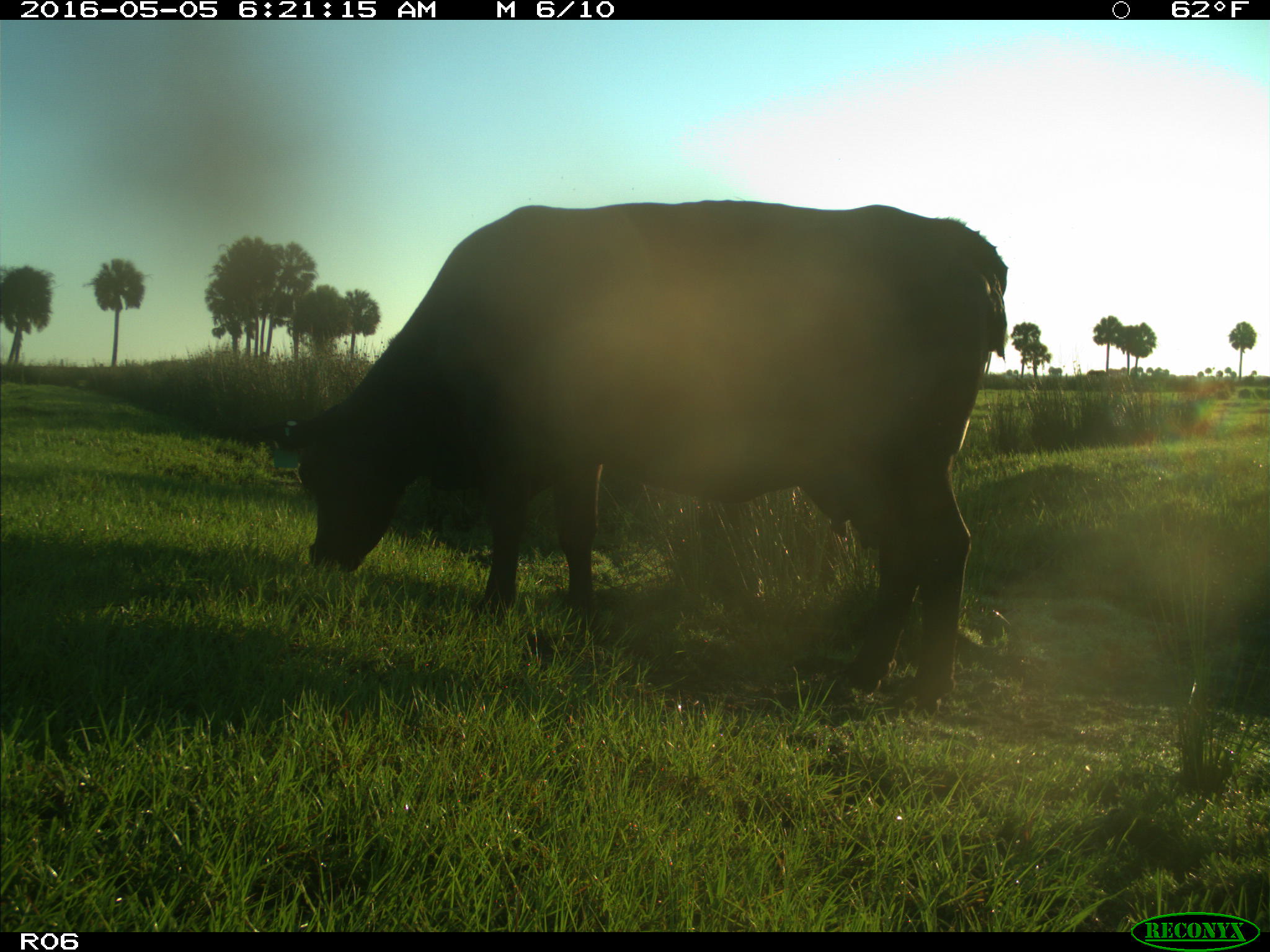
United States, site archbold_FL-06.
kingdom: Animalia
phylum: Chordata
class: Mammalia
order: Artiodactyla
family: Bovidae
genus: Bos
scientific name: Bos taurus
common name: domestic cow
Bos taurus (domestic cow).